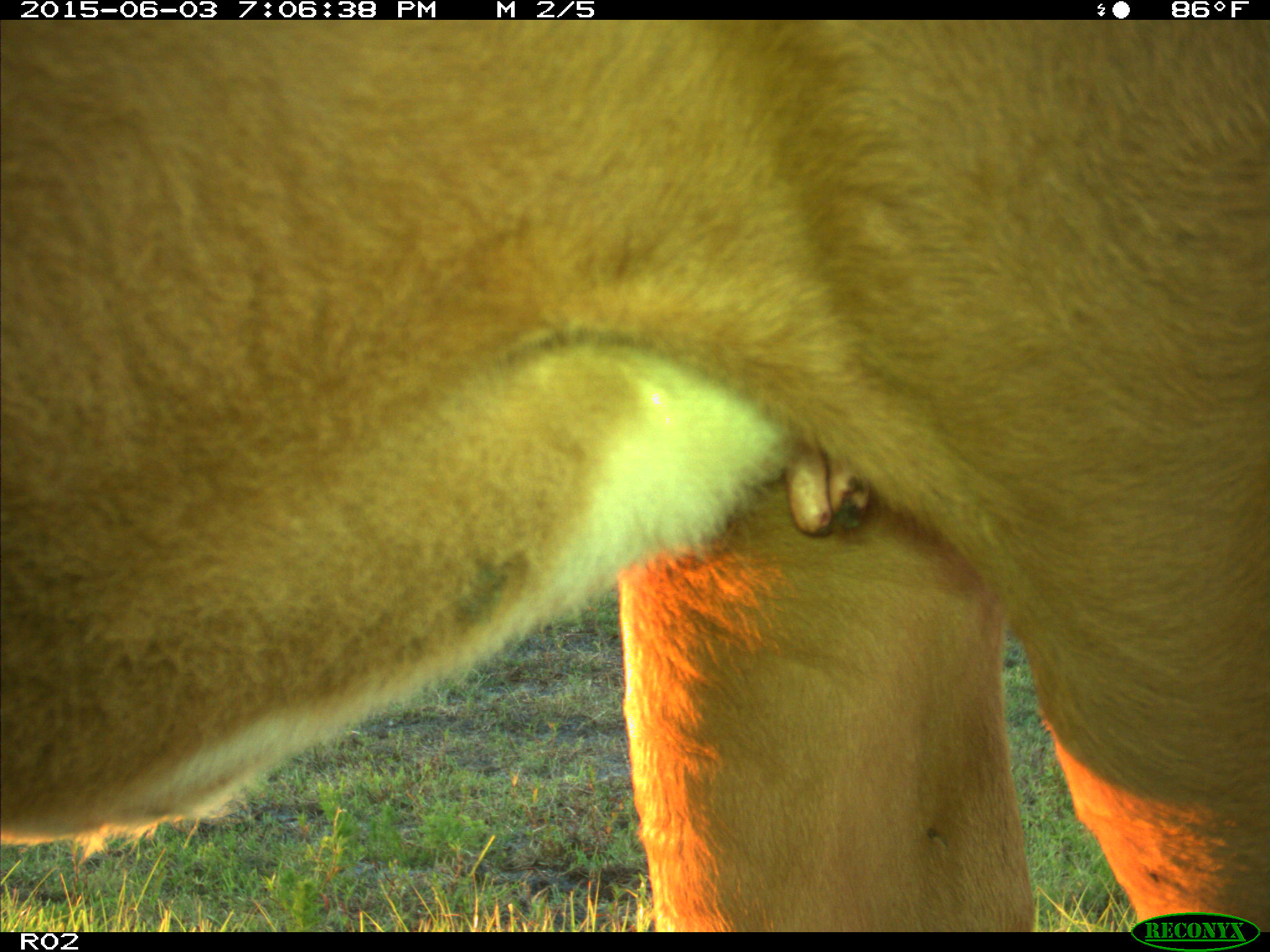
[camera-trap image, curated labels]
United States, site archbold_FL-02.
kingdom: Animalia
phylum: Chordata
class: Mammalia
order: Artiodactyla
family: Bovidae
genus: Bos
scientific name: Bos taurus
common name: domestic cow